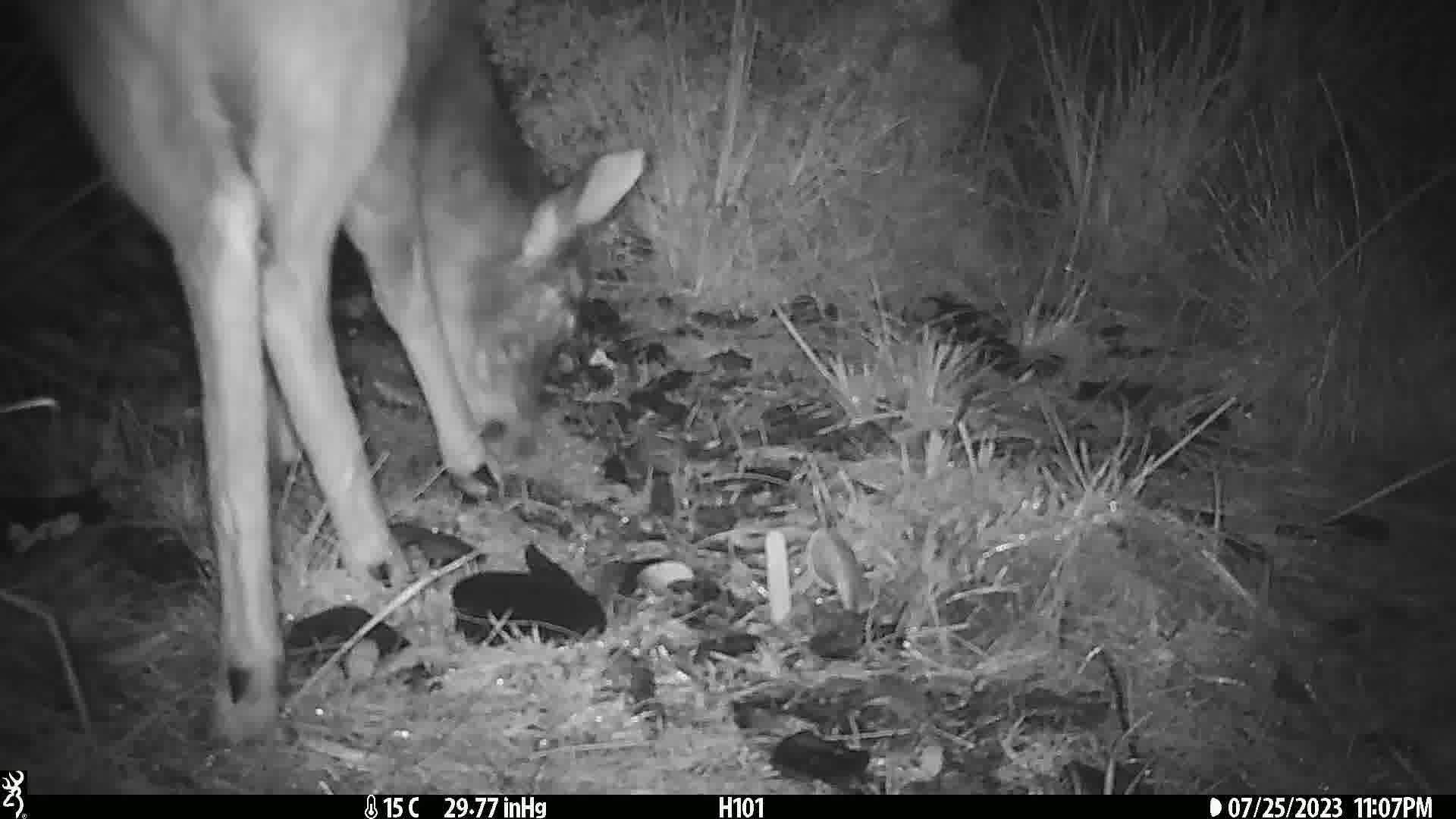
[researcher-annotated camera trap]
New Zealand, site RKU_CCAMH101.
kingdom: Animalia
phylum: Chordata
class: Mammalia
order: Artiodactyla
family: Cervidae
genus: Odocoileus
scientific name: Odocoileus virginianus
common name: white-tailed deer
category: white tailed deer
White tailed deer (white-tailed deer) (Odocoileus virginianus).